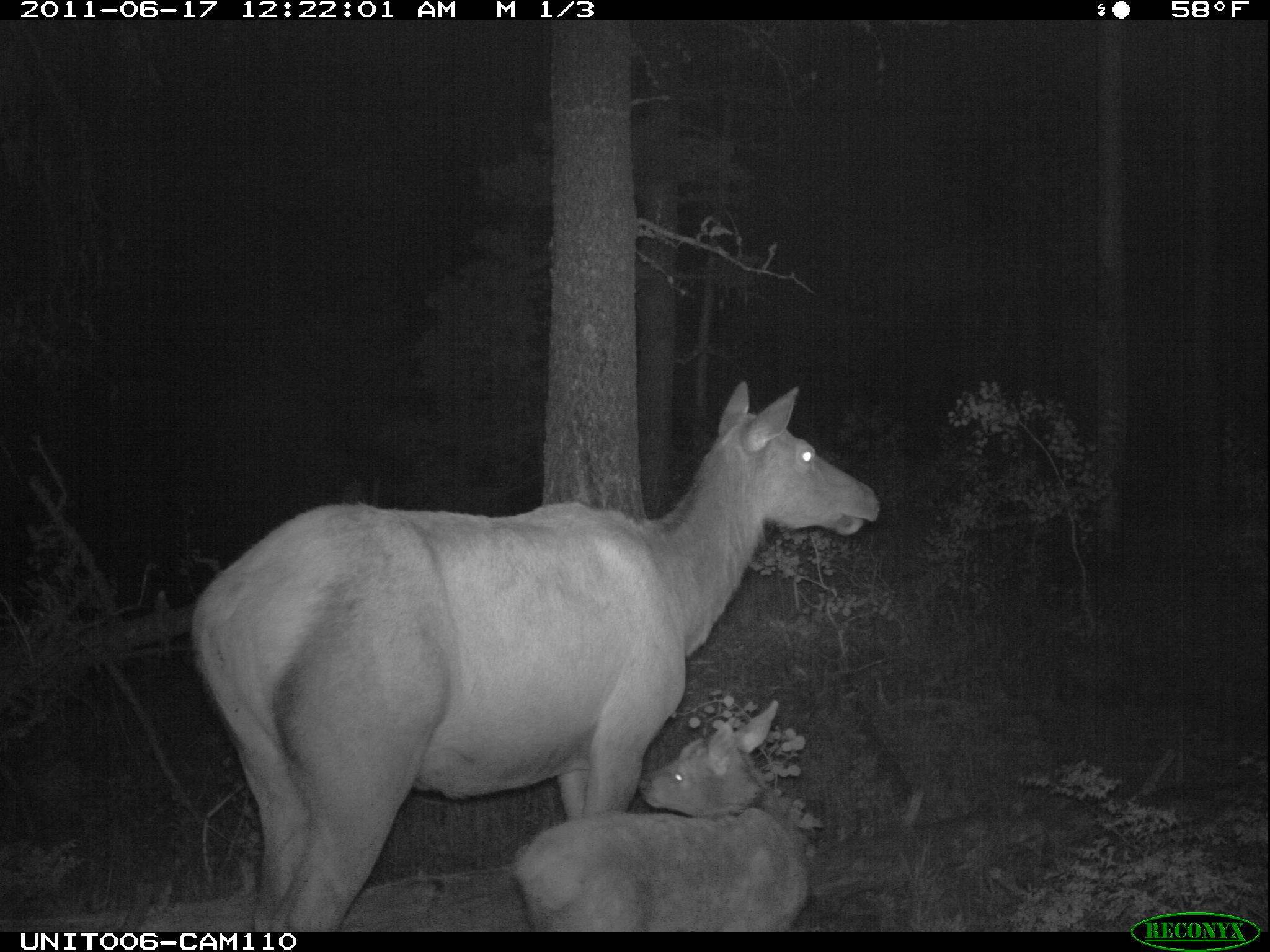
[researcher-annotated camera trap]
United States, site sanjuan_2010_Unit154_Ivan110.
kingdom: Animalia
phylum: Chordata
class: Mammalia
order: Artiodactyla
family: Cervidae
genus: Cervus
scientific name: Cervus elaphus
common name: red deer